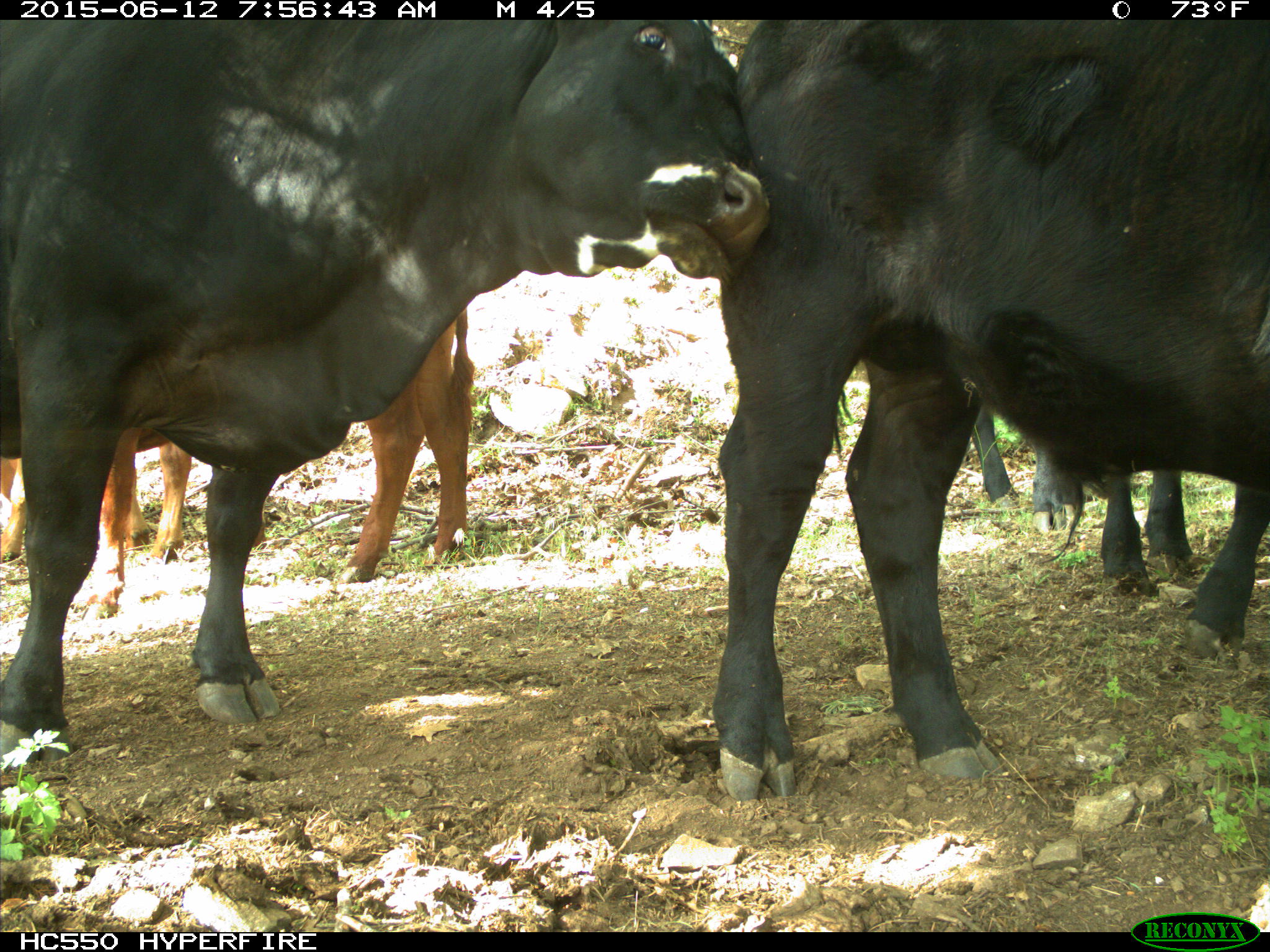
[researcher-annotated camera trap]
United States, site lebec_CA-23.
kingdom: Animalia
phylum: Chordata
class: Mammalia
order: Artiodactyla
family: Bovidae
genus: Bos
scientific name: Bos taurus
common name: domestic cow